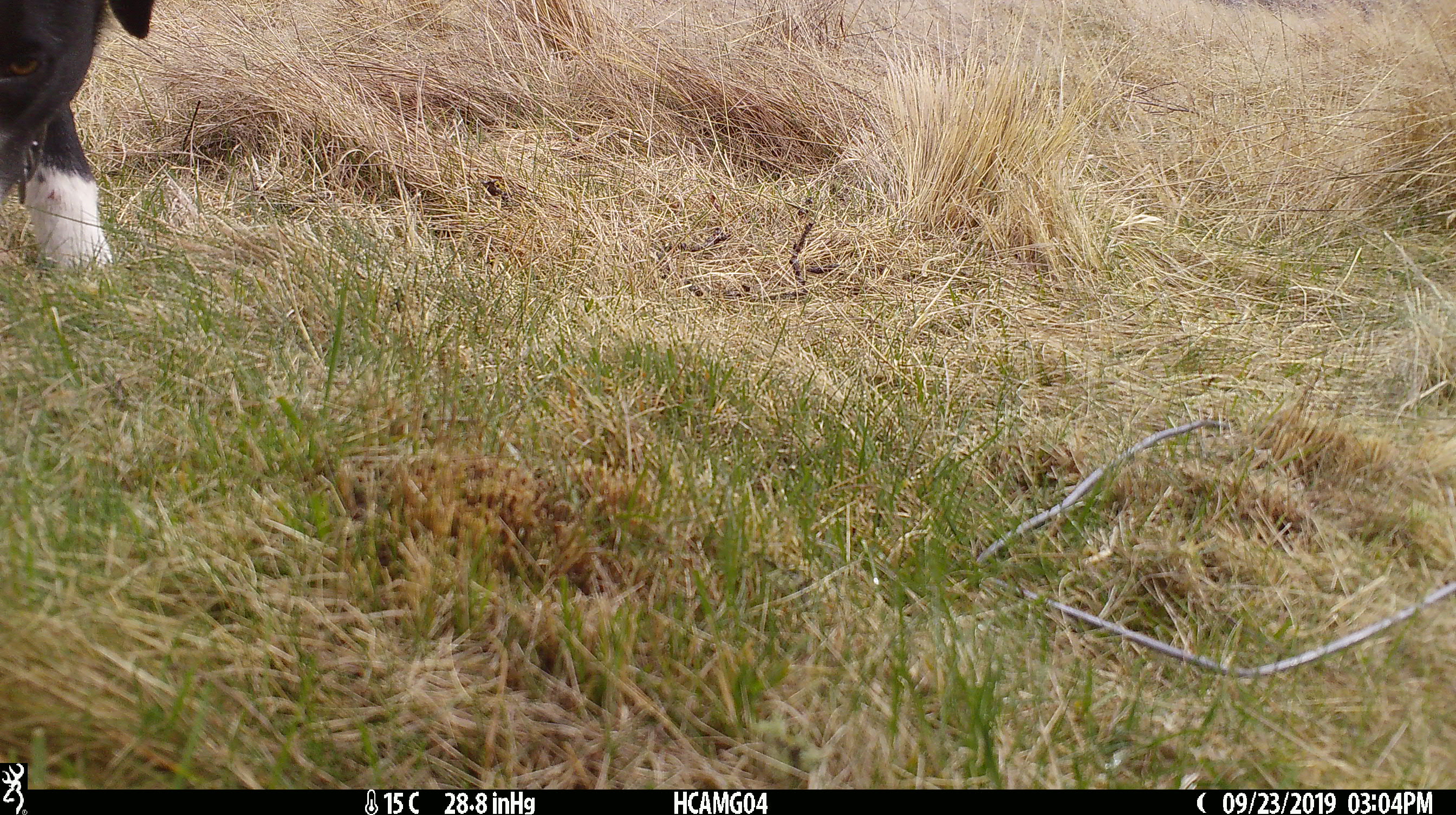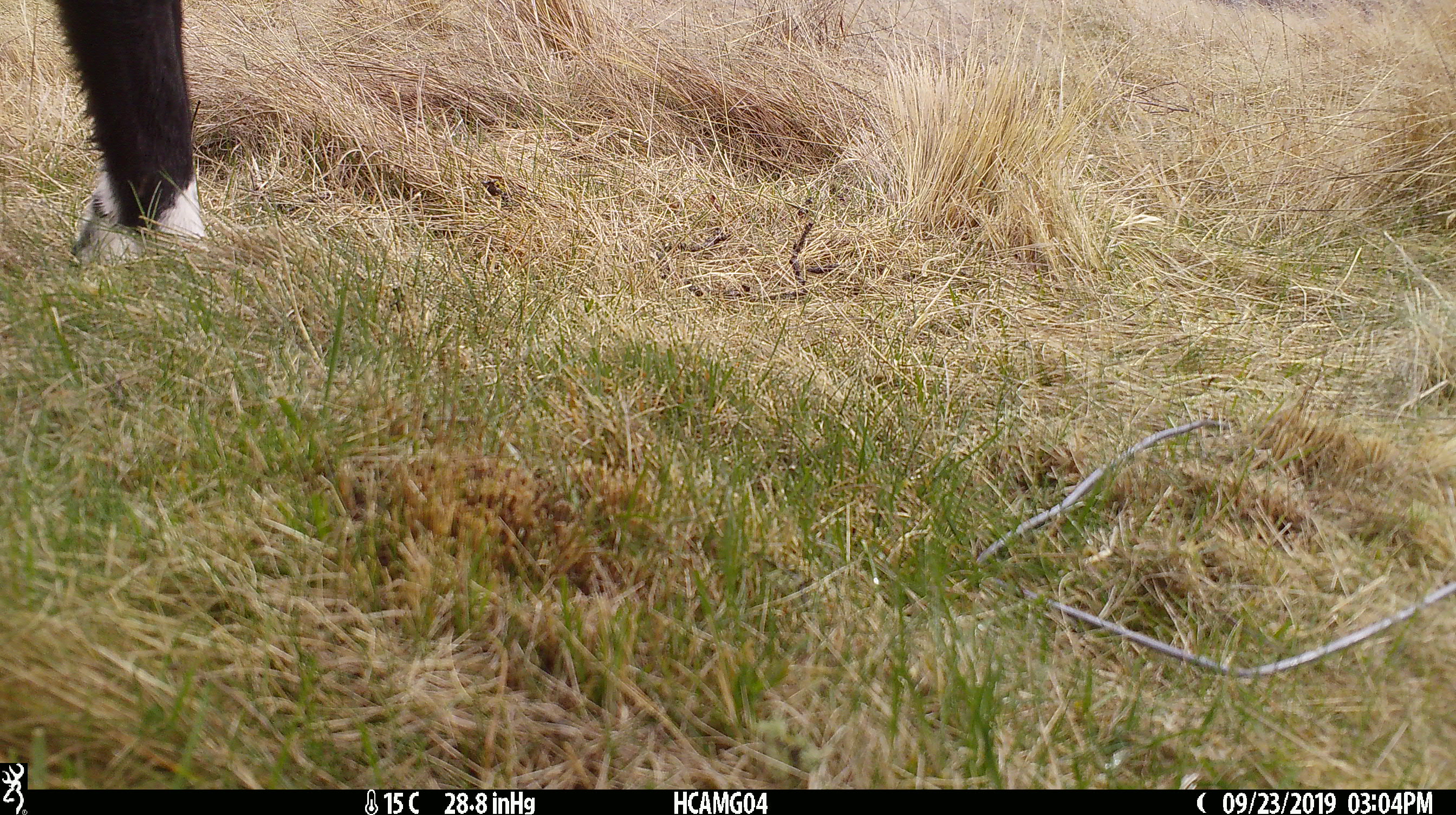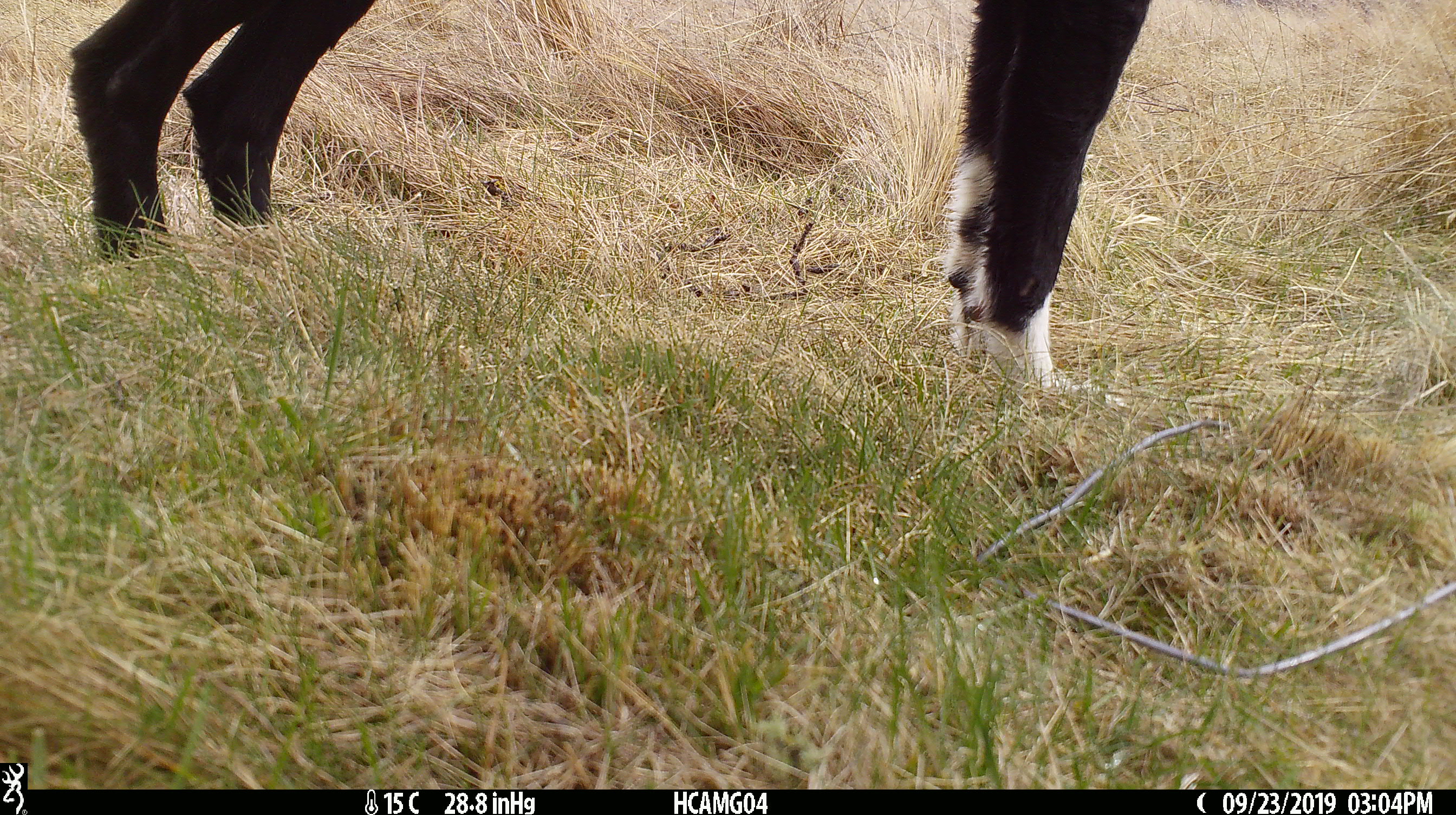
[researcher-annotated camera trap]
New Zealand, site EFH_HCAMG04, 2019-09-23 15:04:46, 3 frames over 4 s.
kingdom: Animalia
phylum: Chordata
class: Mammalia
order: Carnivora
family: Canidae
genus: Canis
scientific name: Canis familiaris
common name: domestic dog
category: dog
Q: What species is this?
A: Dog (domestic dog) (Canis familiaris).